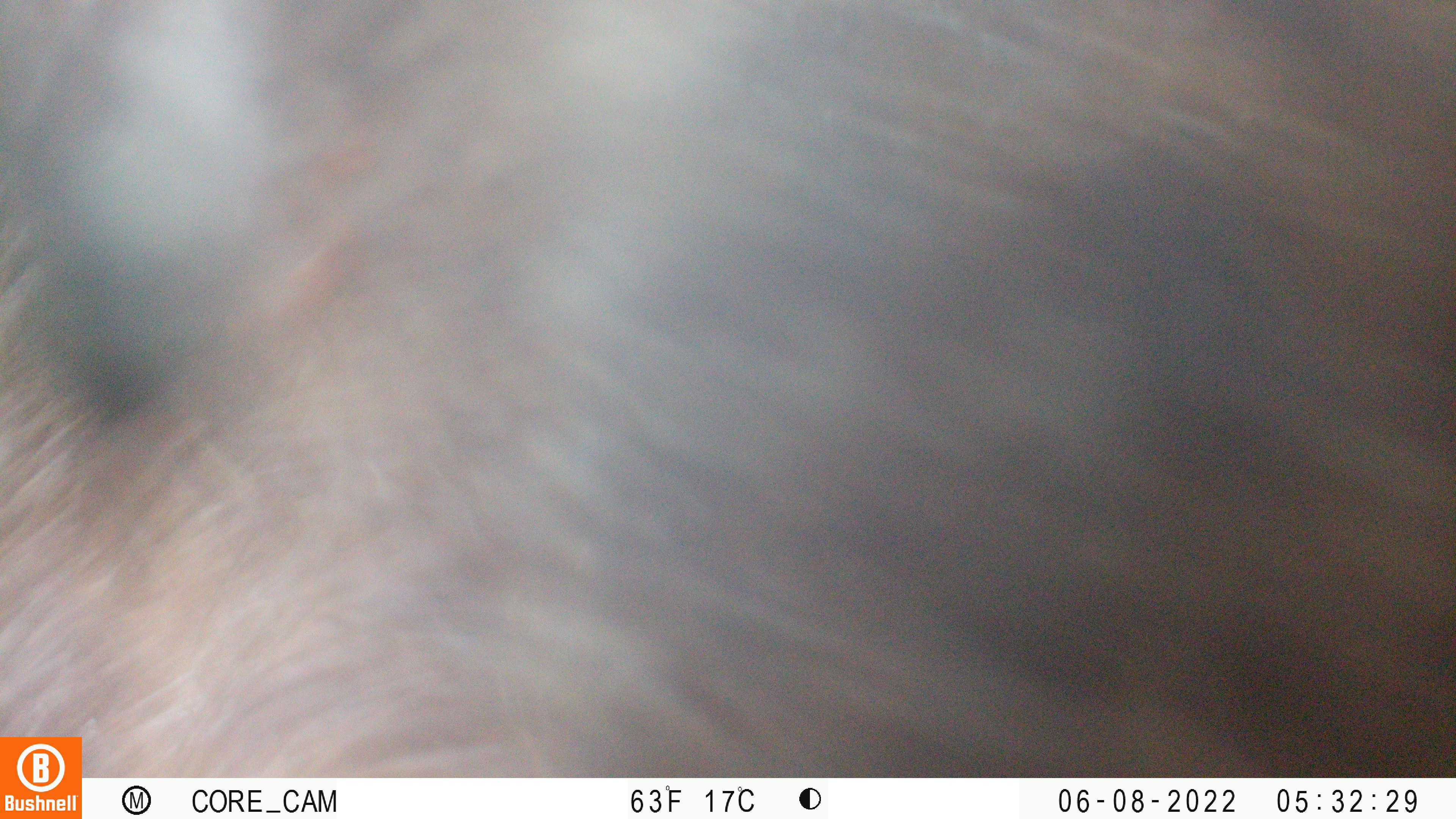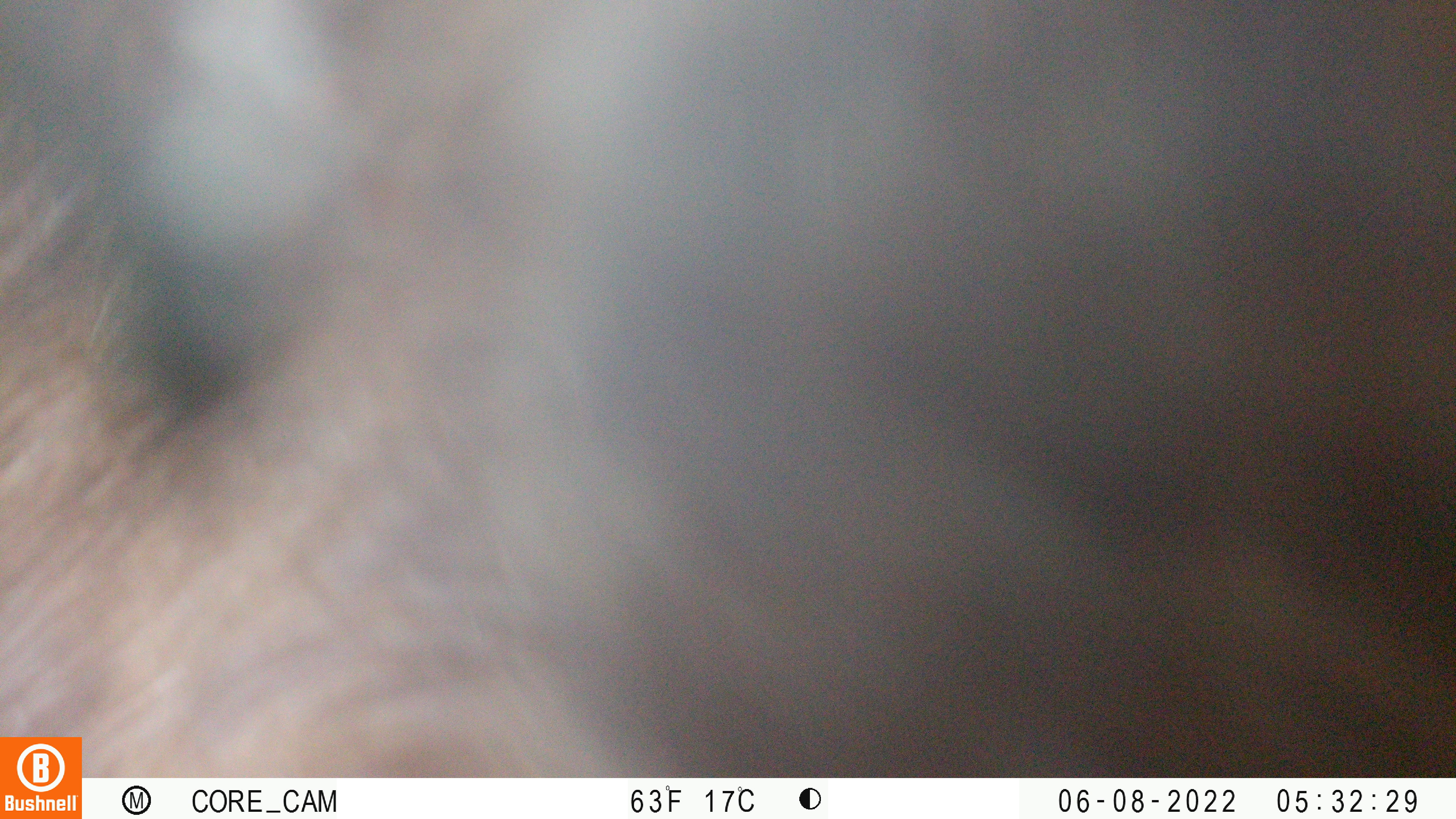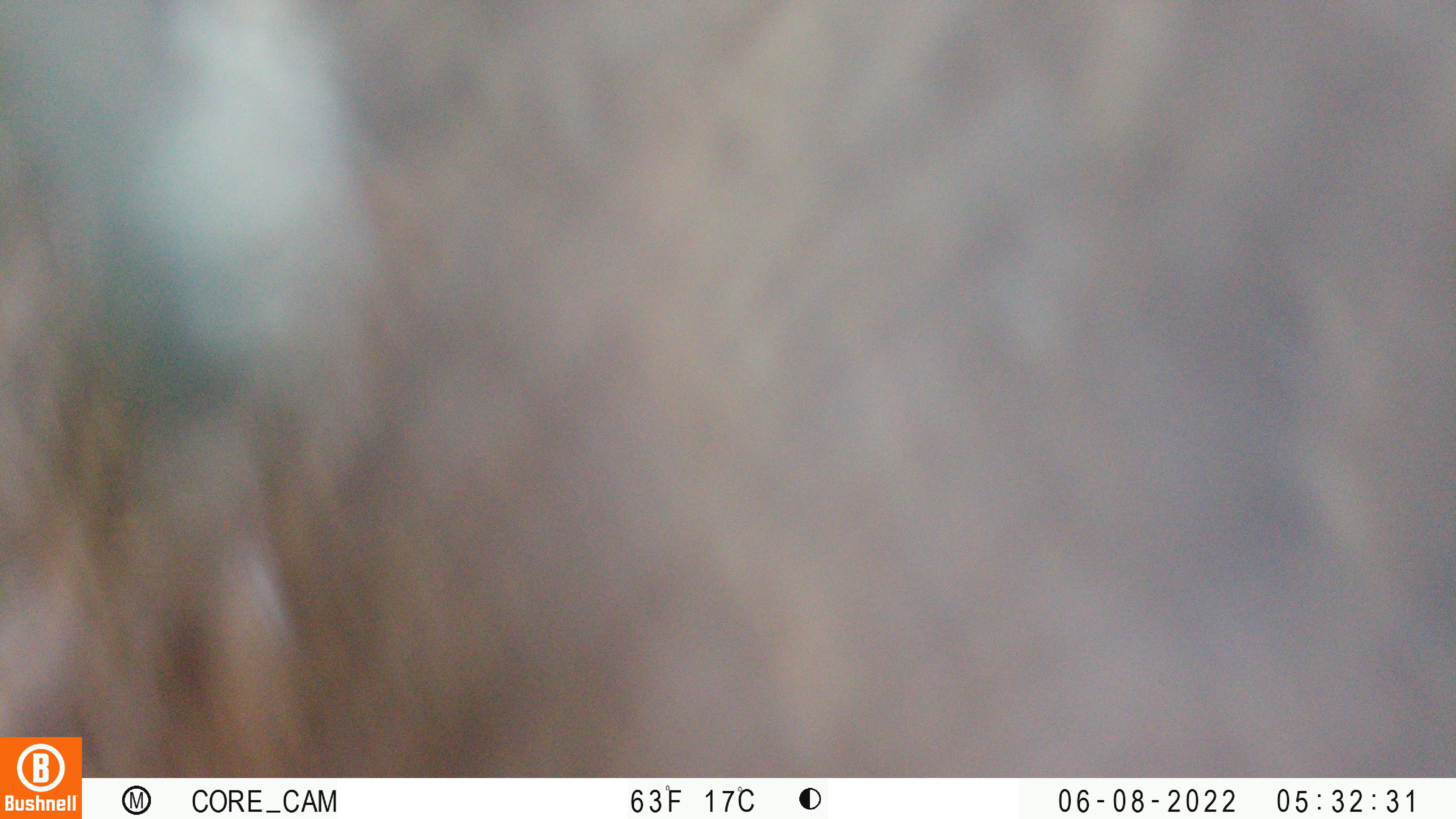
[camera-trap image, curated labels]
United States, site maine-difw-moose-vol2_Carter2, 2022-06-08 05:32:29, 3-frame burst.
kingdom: Animalia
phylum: Chordata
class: Mammalia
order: Artiodactyla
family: Cervidae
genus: Alces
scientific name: Alces alces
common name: moose